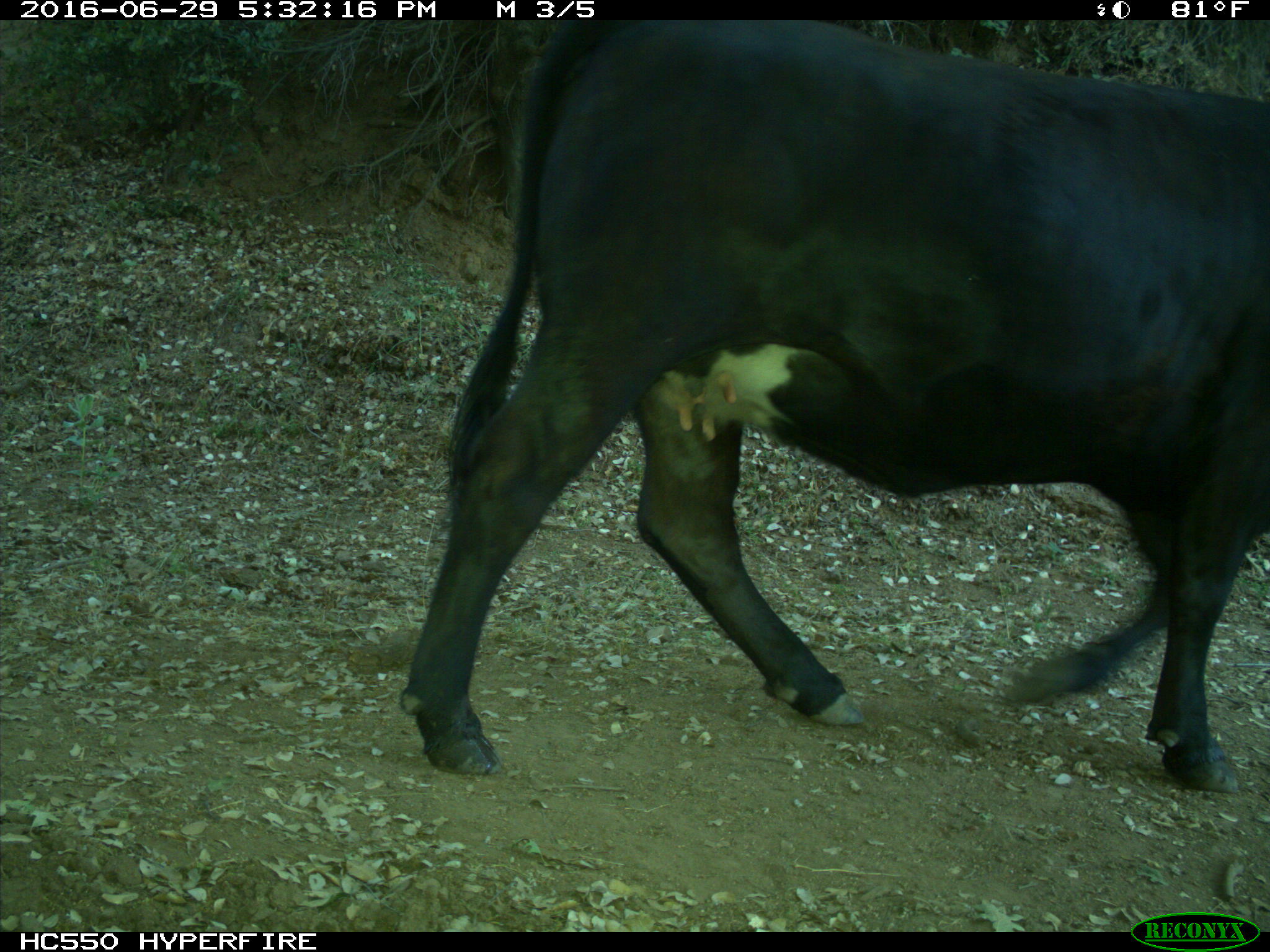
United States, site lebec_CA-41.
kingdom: Animalia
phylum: Chordata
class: Mammalia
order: Artiodactyla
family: Bovidae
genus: Bos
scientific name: Bos taurus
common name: domestic cow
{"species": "Bos taurus (domestic cow)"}